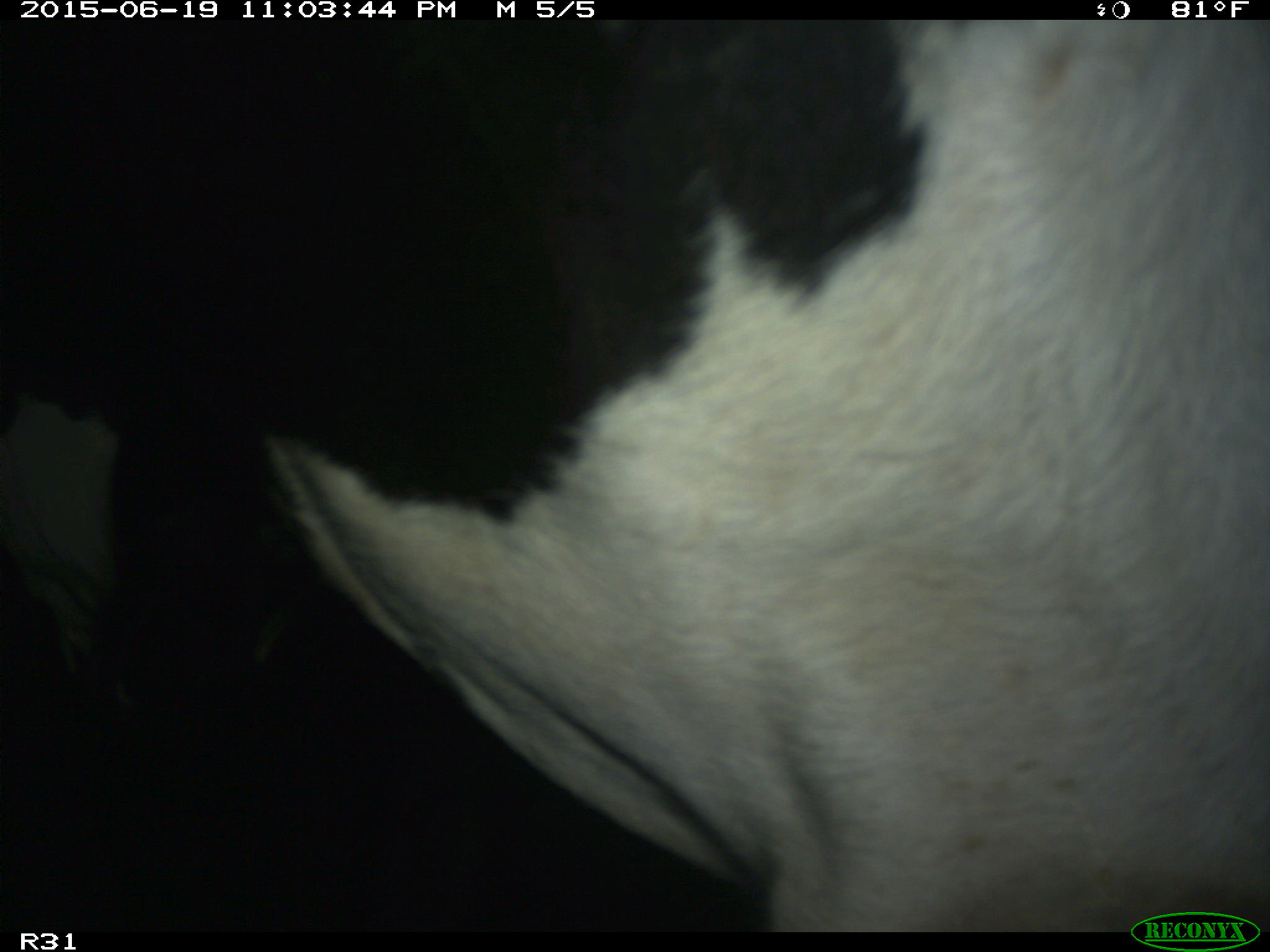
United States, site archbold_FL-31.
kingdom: Animalia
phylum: Chordata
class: Mammalia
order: Artiodactyla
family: Bovidae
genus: Bos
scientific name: Bos taurus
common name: domestic cow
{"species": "Bos taurus (domestic cow)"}